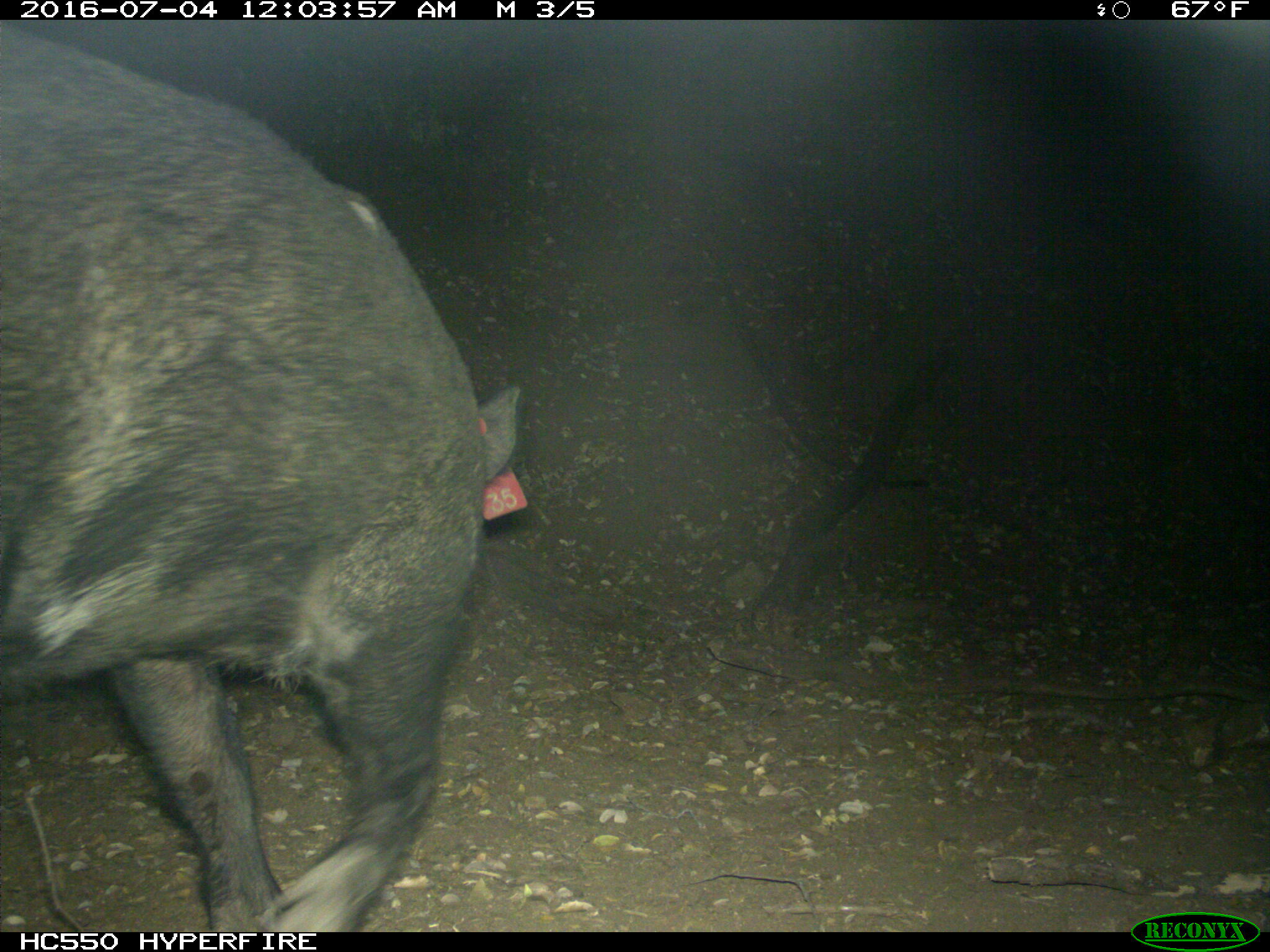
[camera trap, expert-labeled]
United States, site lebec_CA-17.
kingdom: Animalia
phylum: Chordata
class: Mammalia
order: Artiodactyla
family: Suidae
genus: Sus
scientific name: Sus scrofa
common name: wild boar